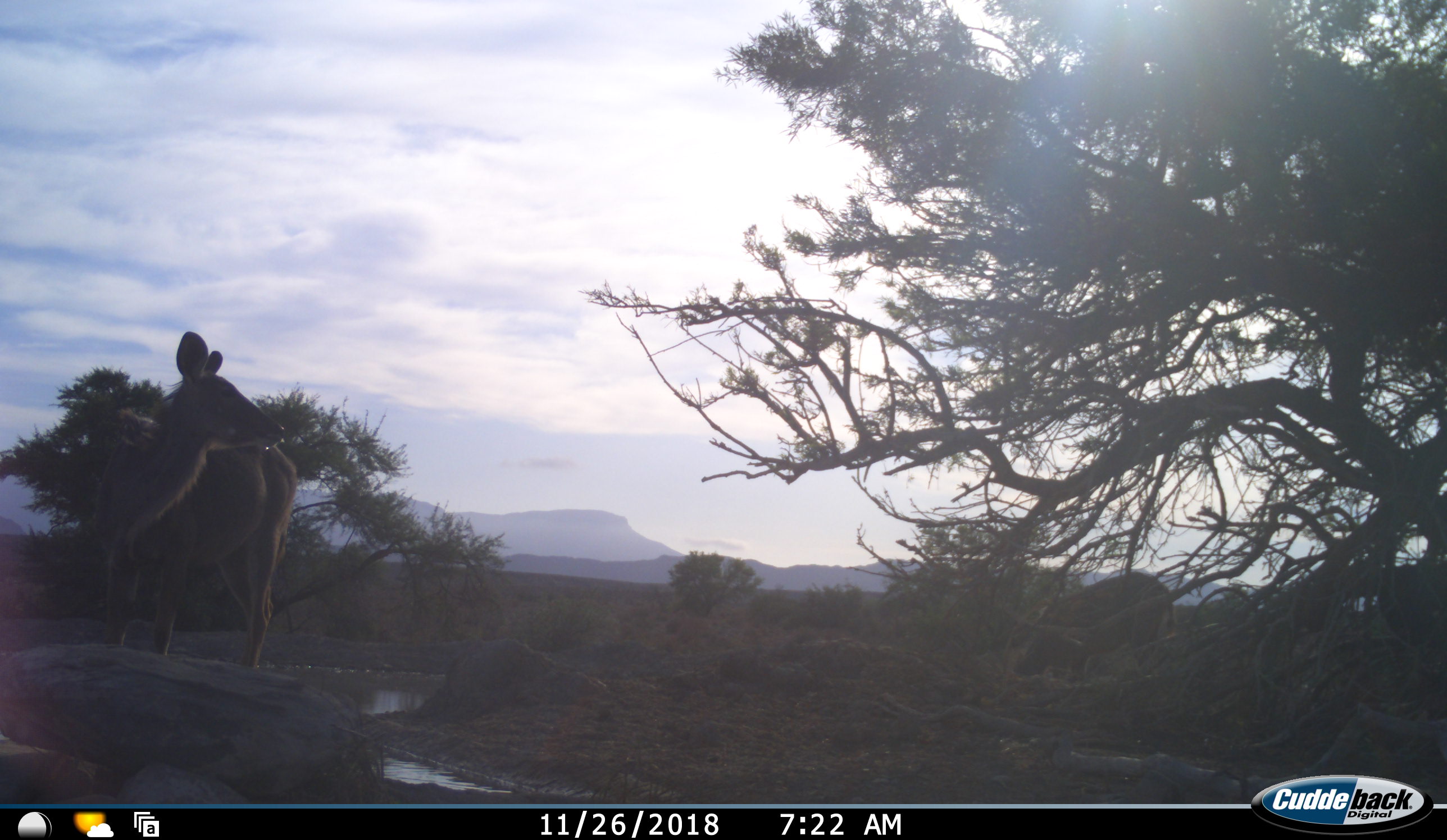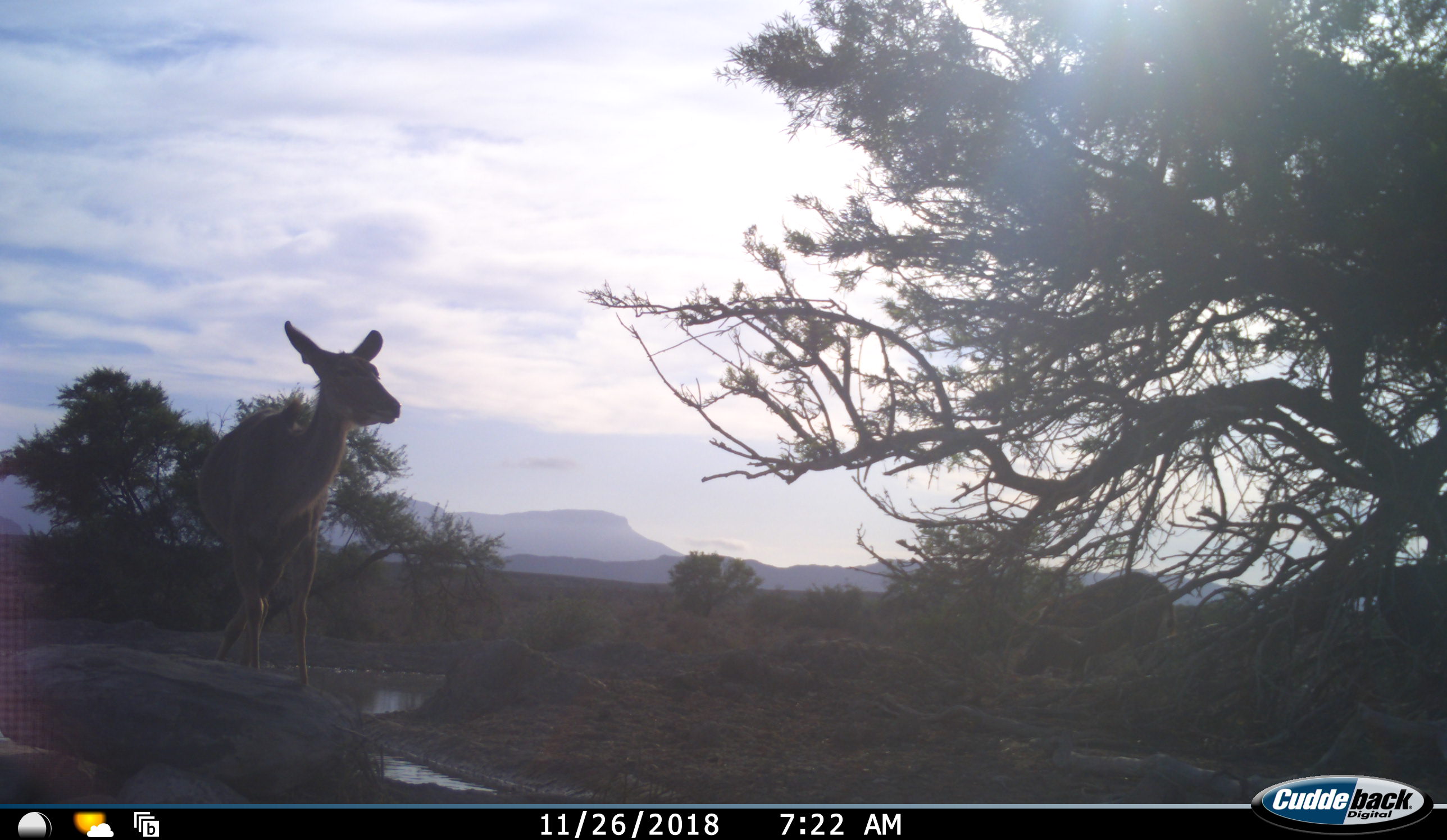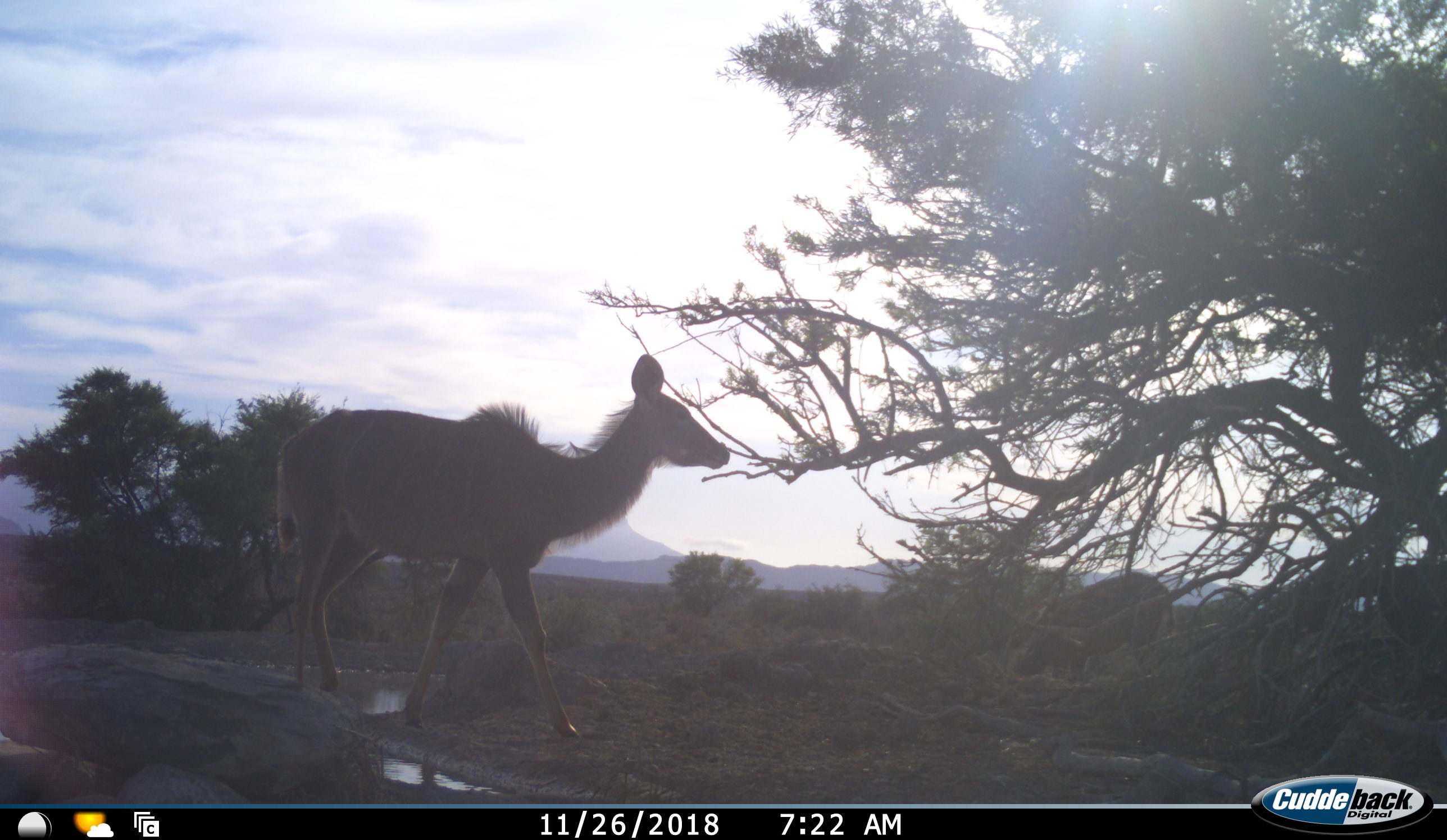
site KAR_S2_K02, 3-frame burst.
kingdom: Animalia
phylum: Chordata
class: Mammalia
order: Artiodactyla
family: Bovidae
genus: Tragelaphus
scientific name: Tragelaphus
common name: kudu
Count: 1.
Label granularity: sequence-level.